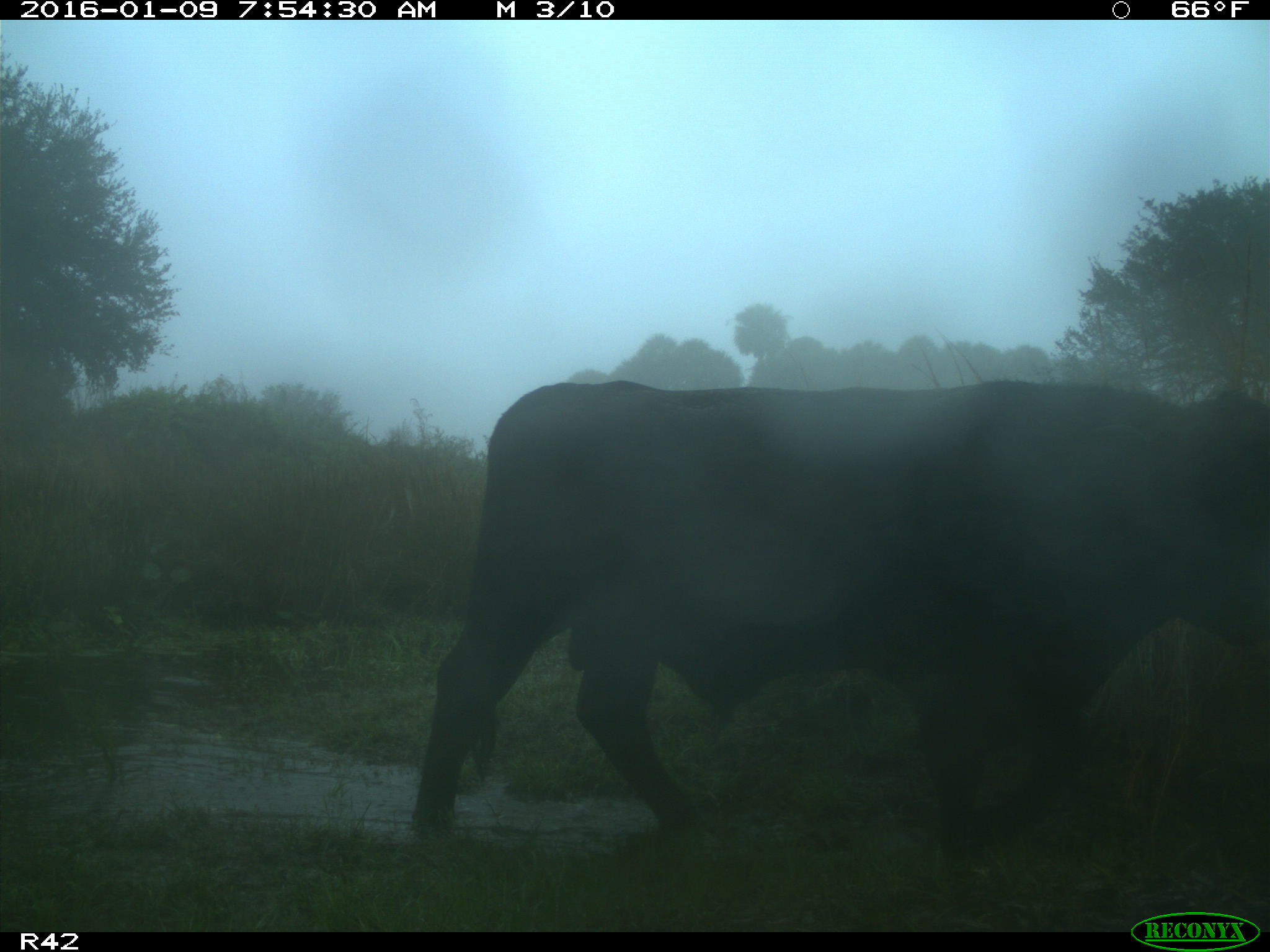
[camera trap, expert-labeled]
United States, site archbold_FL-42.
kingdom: Animalia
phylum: Chordata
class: Mammalia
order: Artiodactyla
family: Bovidae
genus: Bos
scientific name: Bos taurus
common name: domestic cow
Bos taurus (domestic cow).